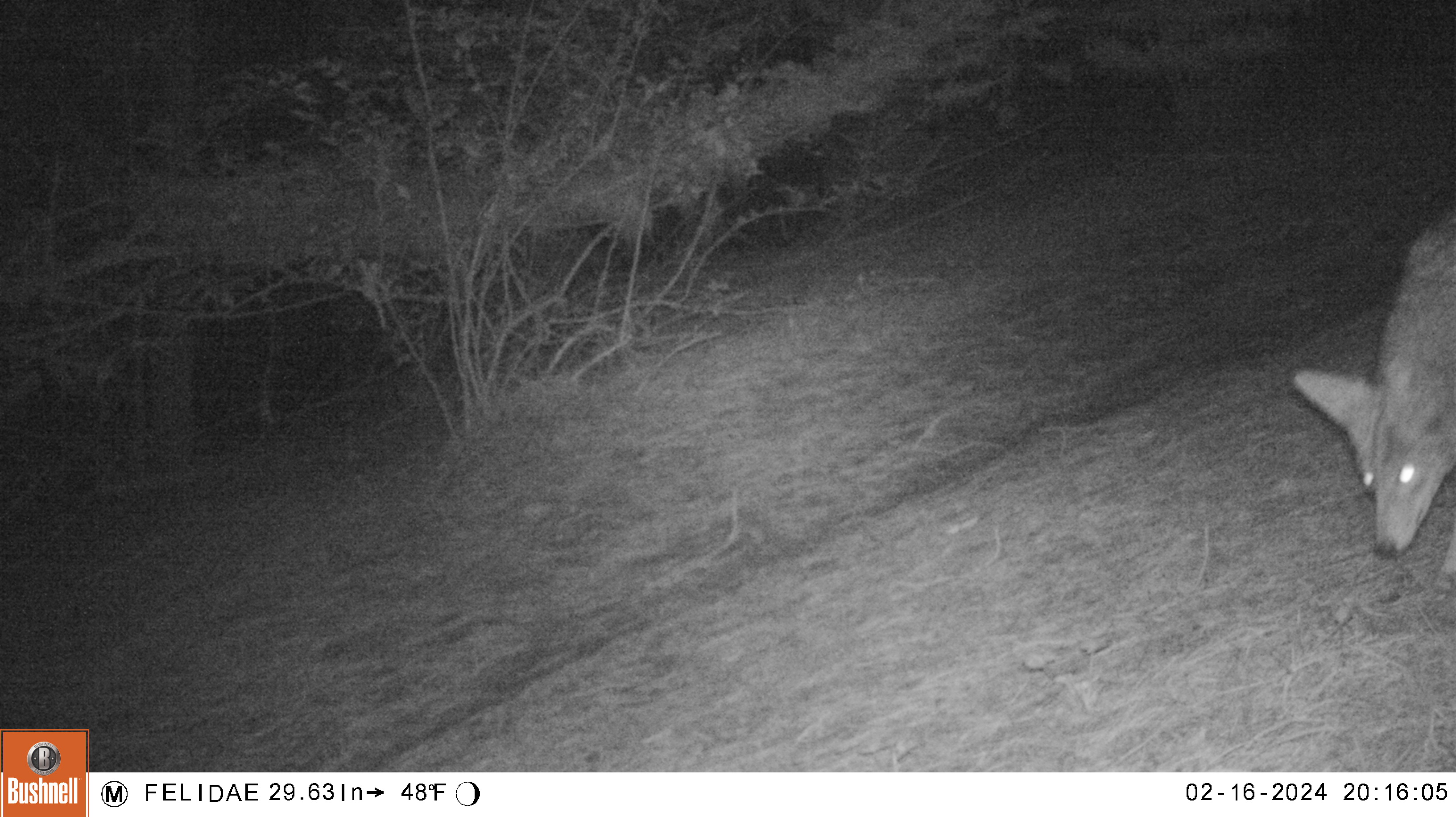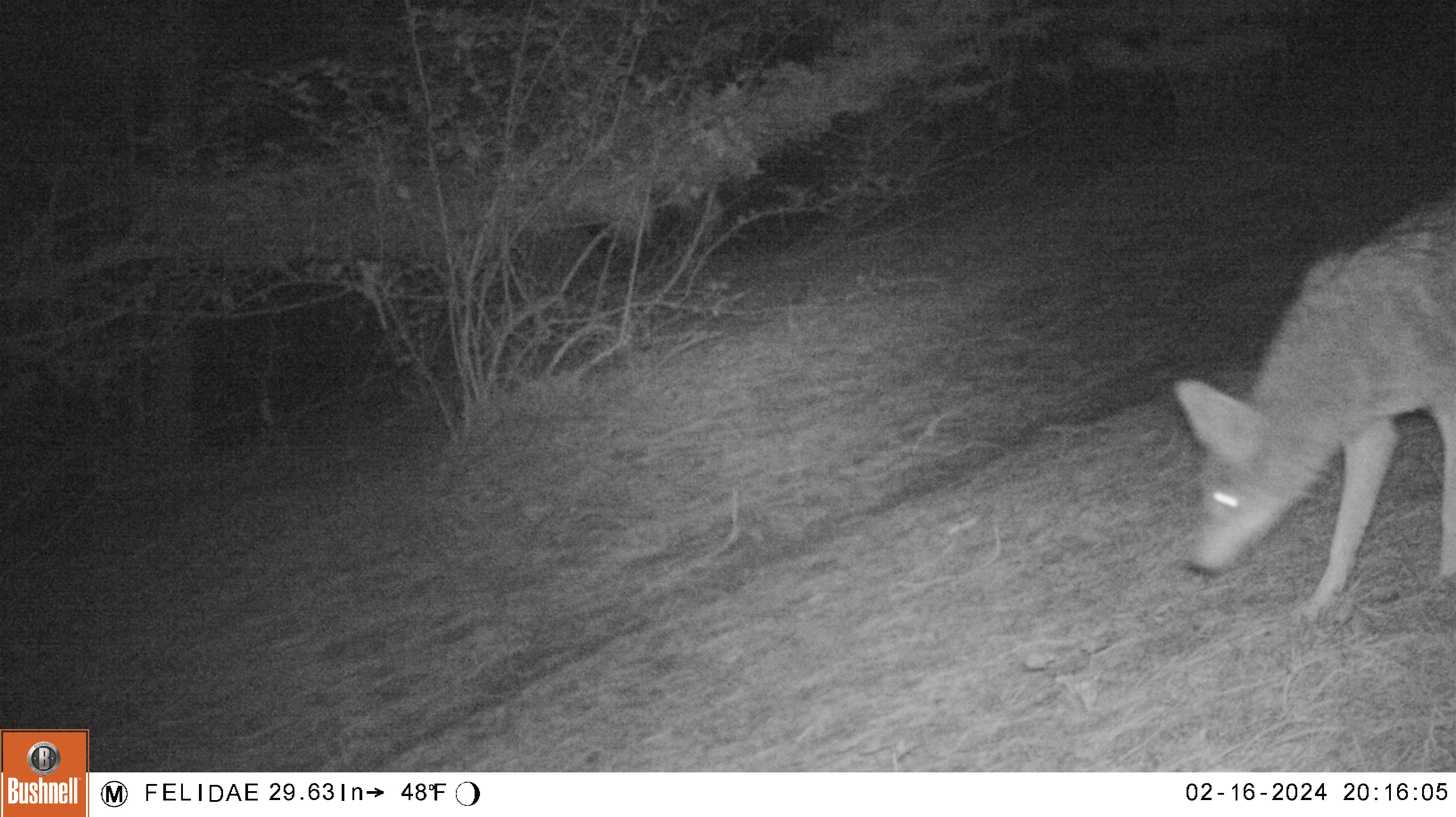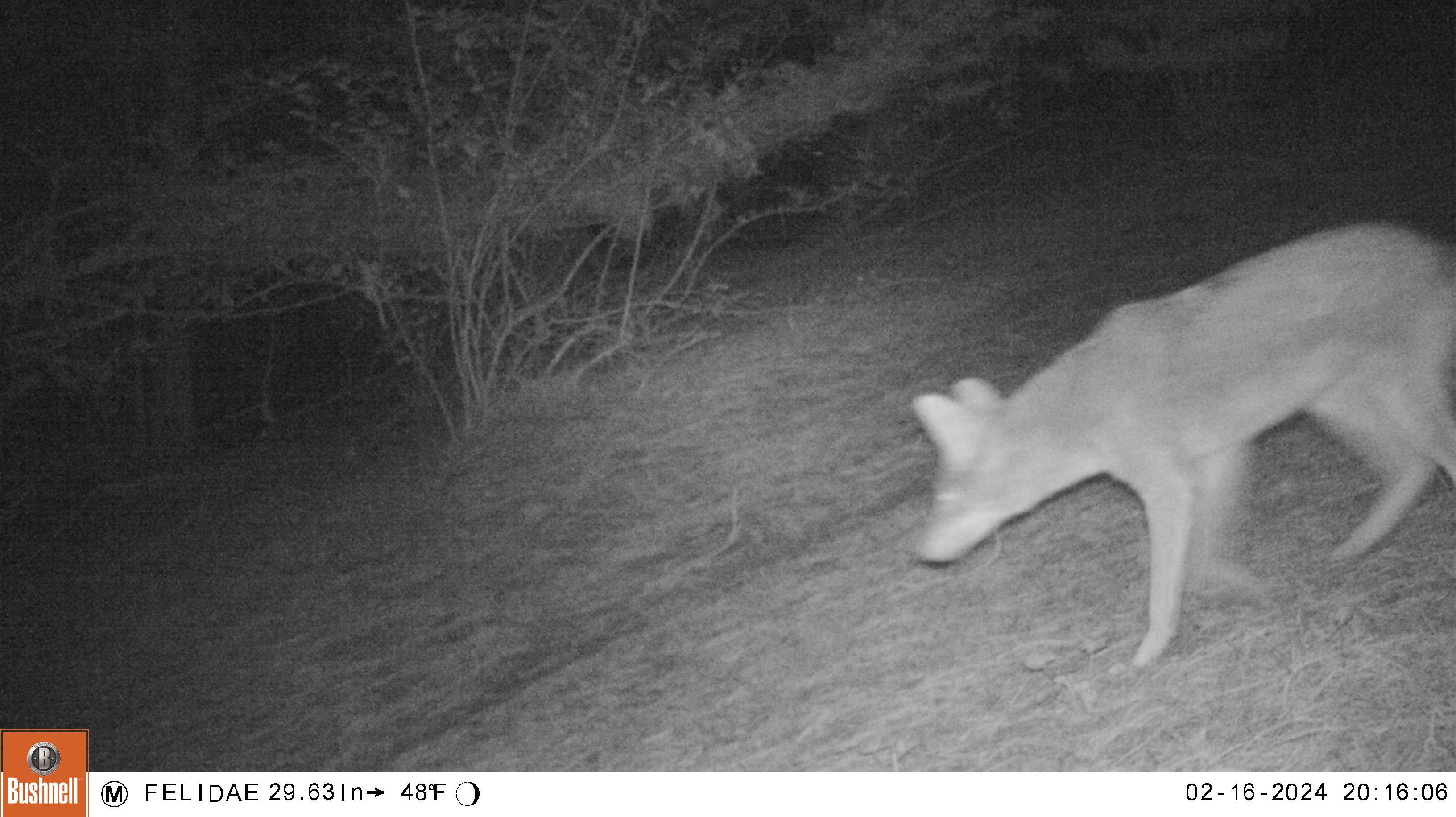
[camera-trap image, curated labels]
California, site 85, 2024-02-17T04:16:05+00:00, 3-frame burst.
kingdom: Animalia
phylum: Chordata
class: Mammalia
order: Carnivora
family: Canidae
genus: Canis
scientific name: Canis latrans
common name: coyote